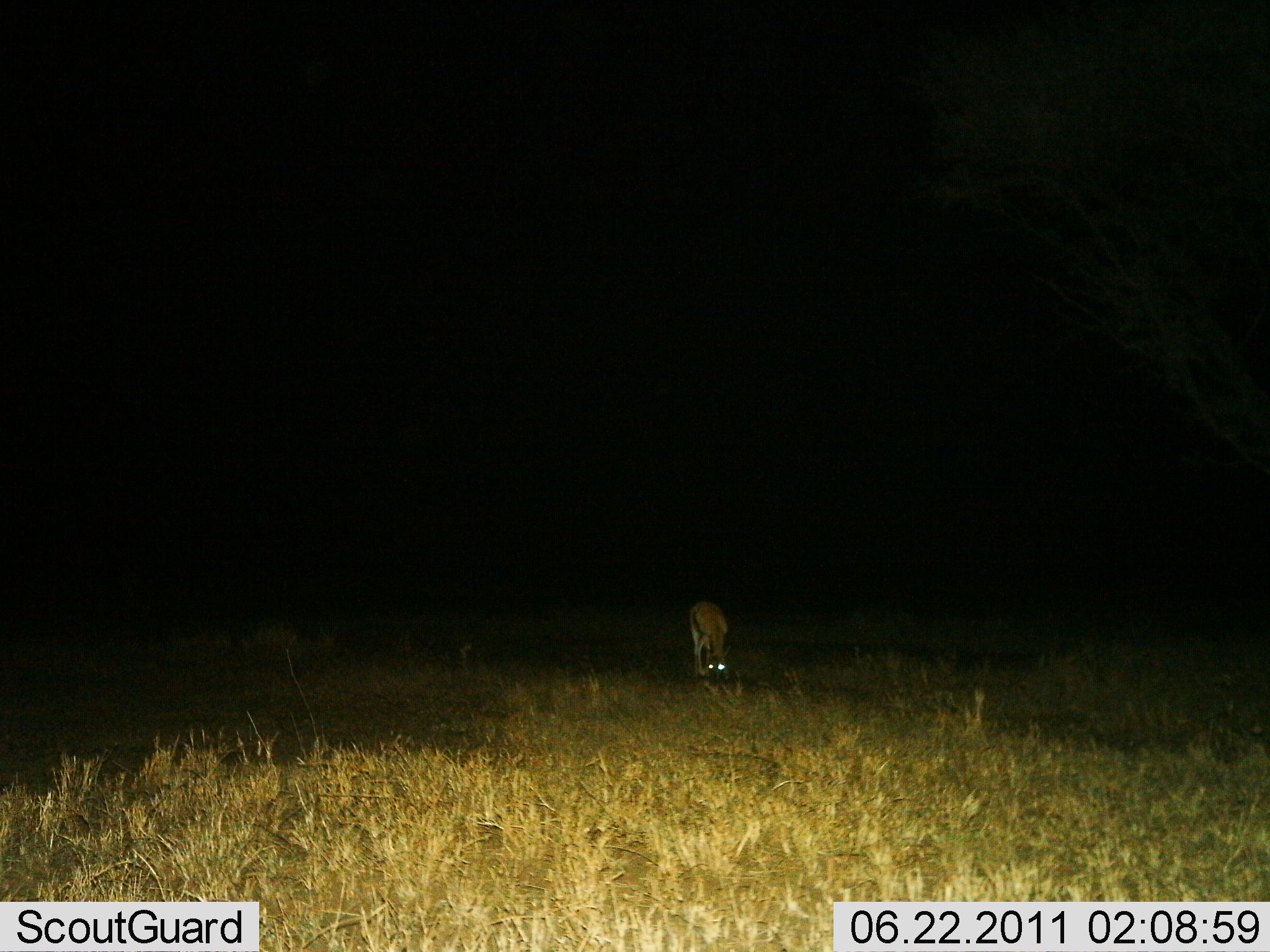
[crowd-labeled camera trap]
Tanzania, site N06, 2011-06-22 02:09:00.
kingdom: Animalia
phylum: Chordata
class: Mammalia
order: Artiodactyla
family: Bovidae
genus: Eudorcas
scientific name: Eudorcas thomsonii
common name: thomson's gazelle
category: gazellethomsons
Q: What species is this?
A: Gazellethomsons (thomson's gazelle) (Eudorcas thomsonii).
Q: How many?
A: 1.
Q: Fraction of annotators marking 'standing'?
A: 9%.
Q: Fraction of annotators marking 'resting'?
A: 0%.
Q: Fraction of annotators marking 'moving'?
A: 0%.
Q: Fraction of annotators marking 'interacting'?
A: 0%.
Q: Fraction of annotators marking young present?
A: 0%.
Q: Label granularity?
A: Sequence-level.